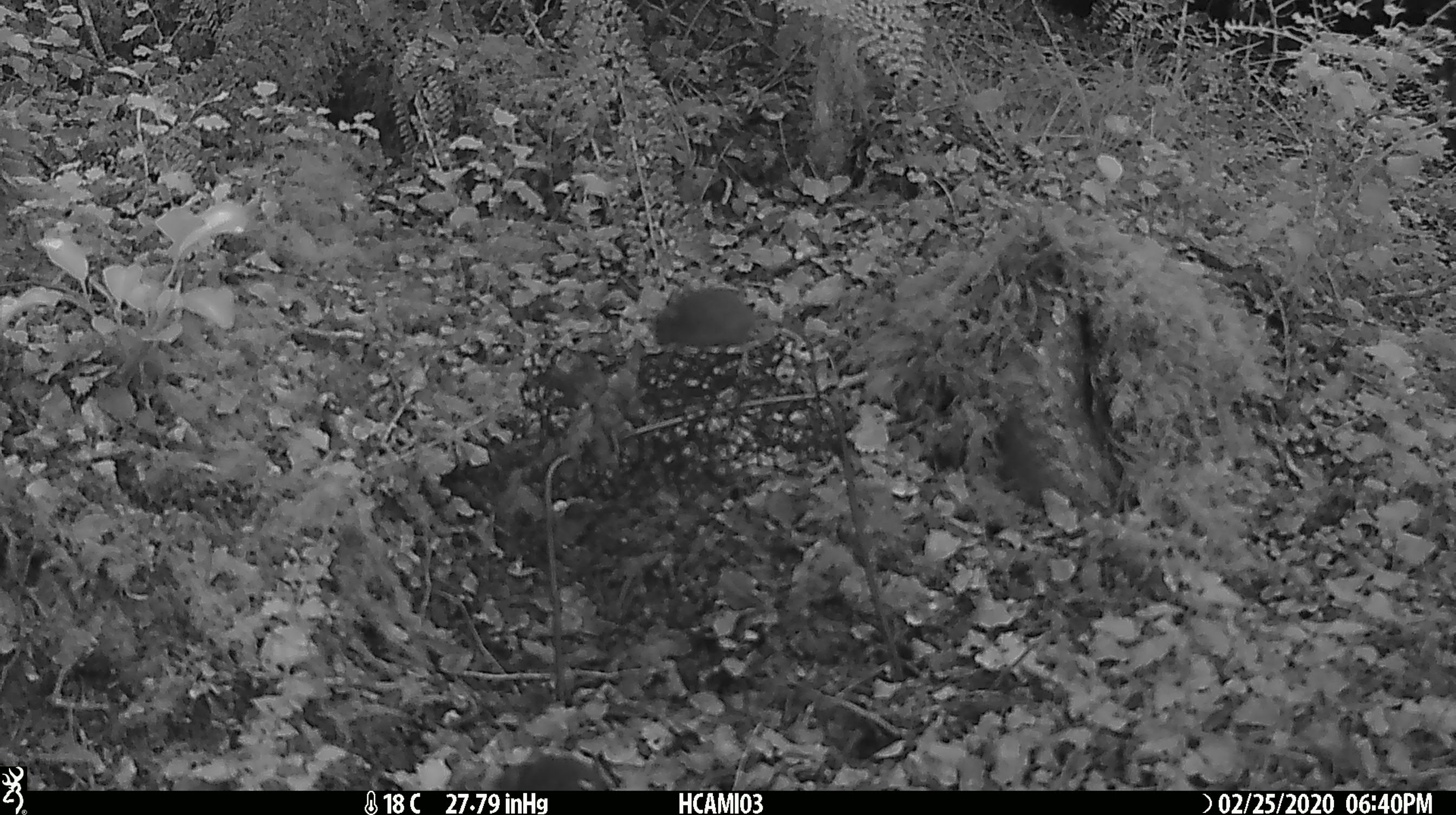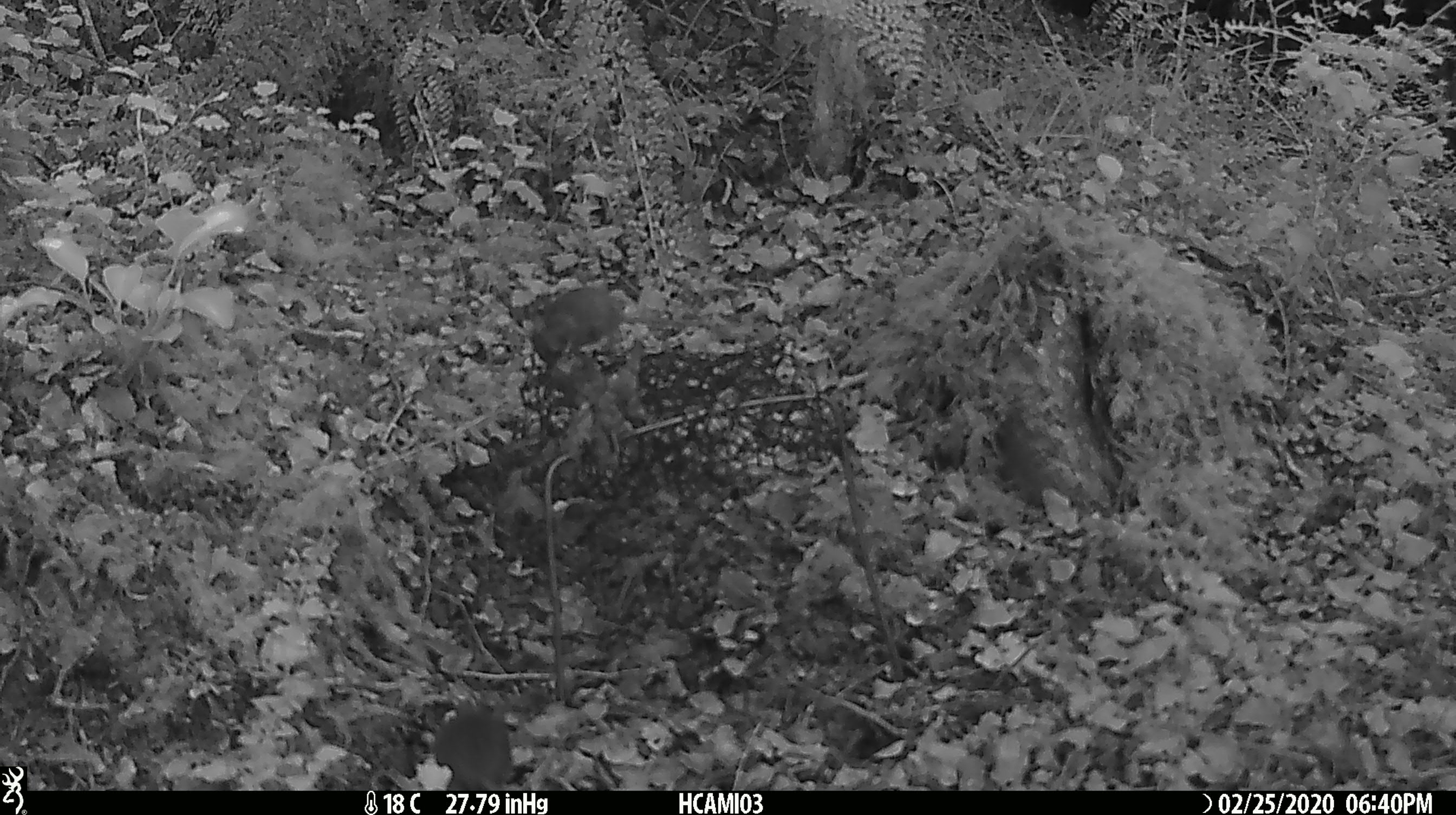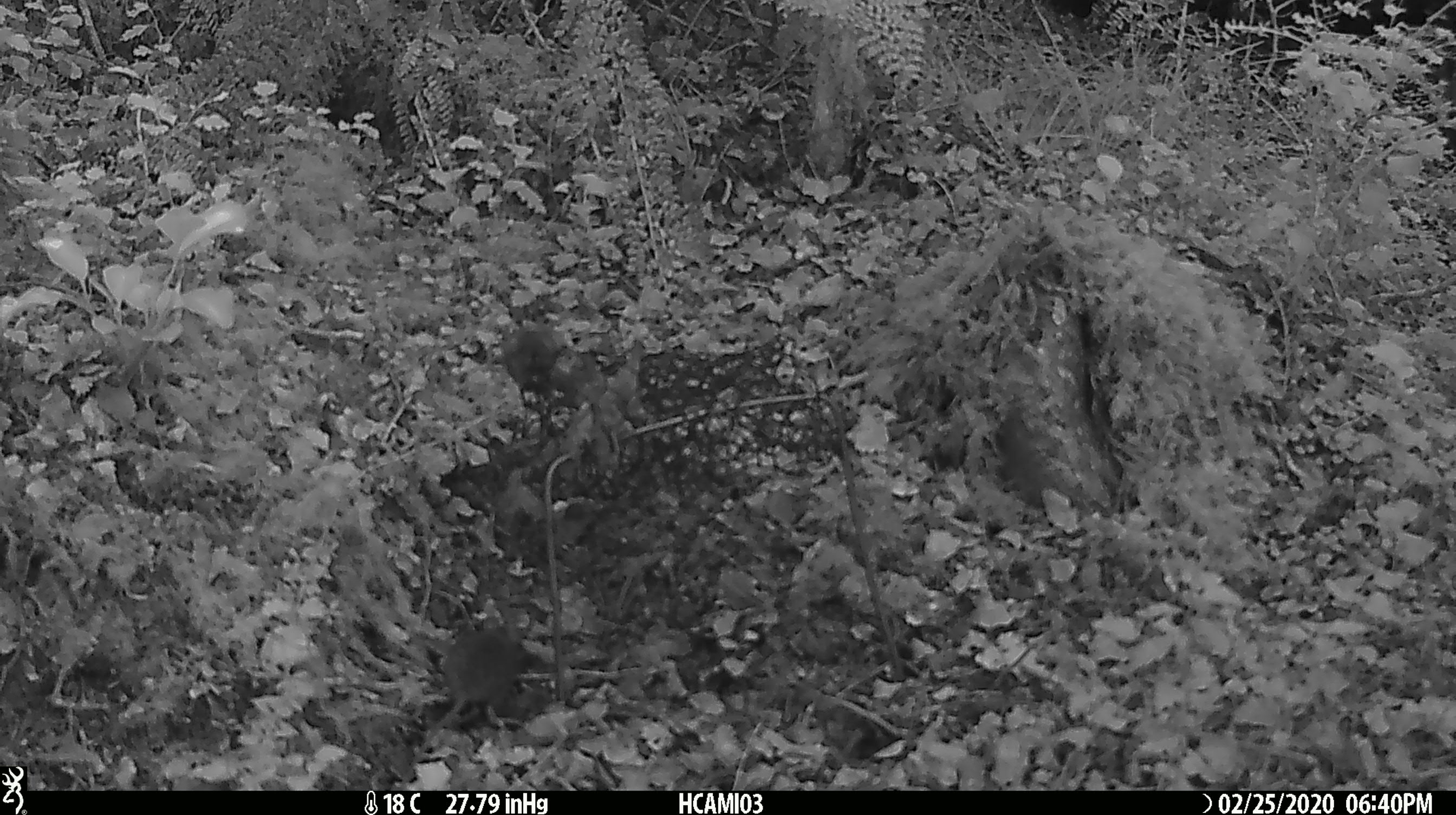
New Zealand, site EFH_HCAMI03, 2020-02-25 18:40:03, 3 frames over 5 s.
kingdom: Animalia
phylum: Chordata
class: Mammalia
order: Rodentia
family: Muridae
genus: Mus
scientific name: Mus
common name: mouse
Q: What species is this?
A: Mouse (Mus).